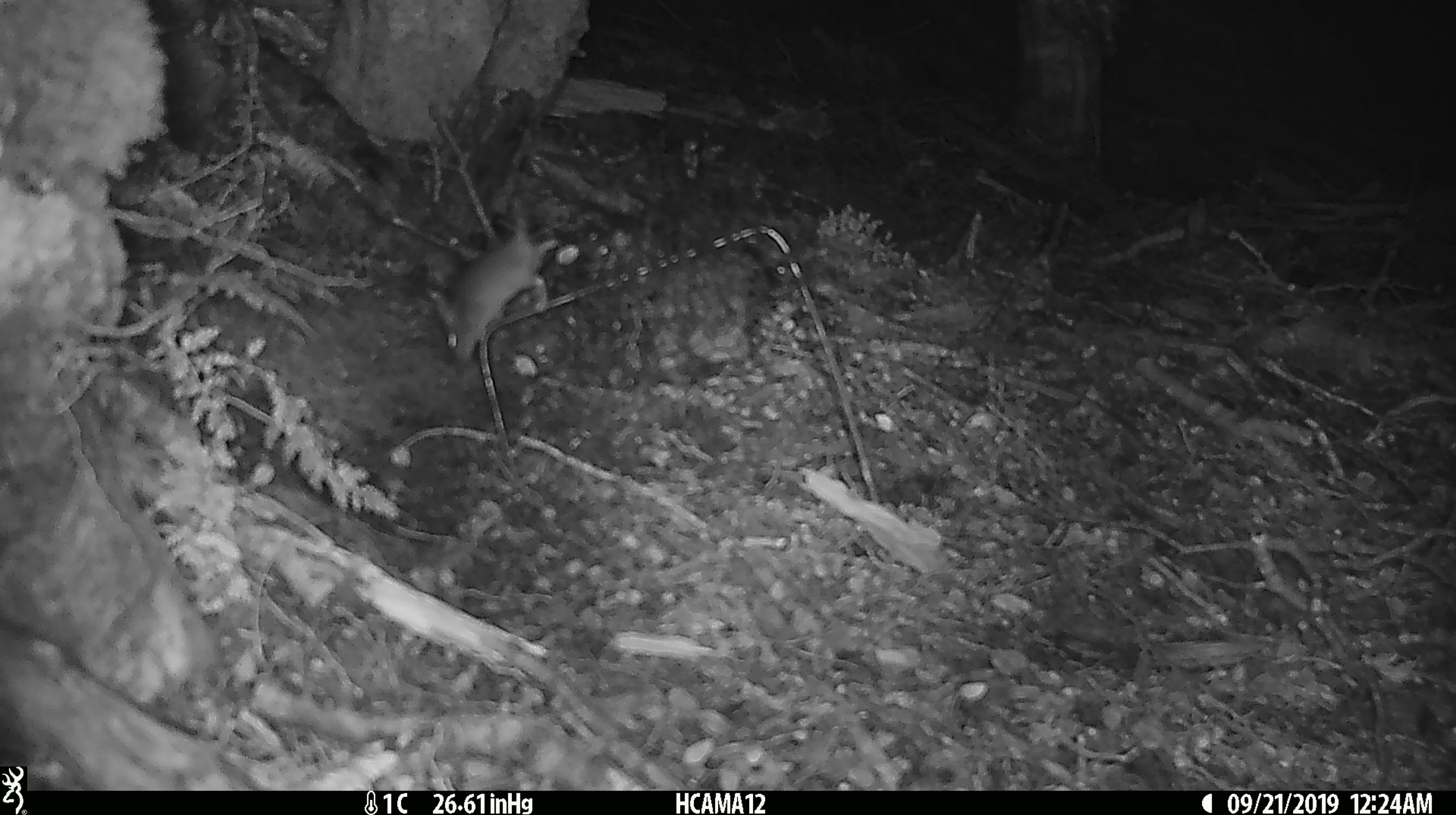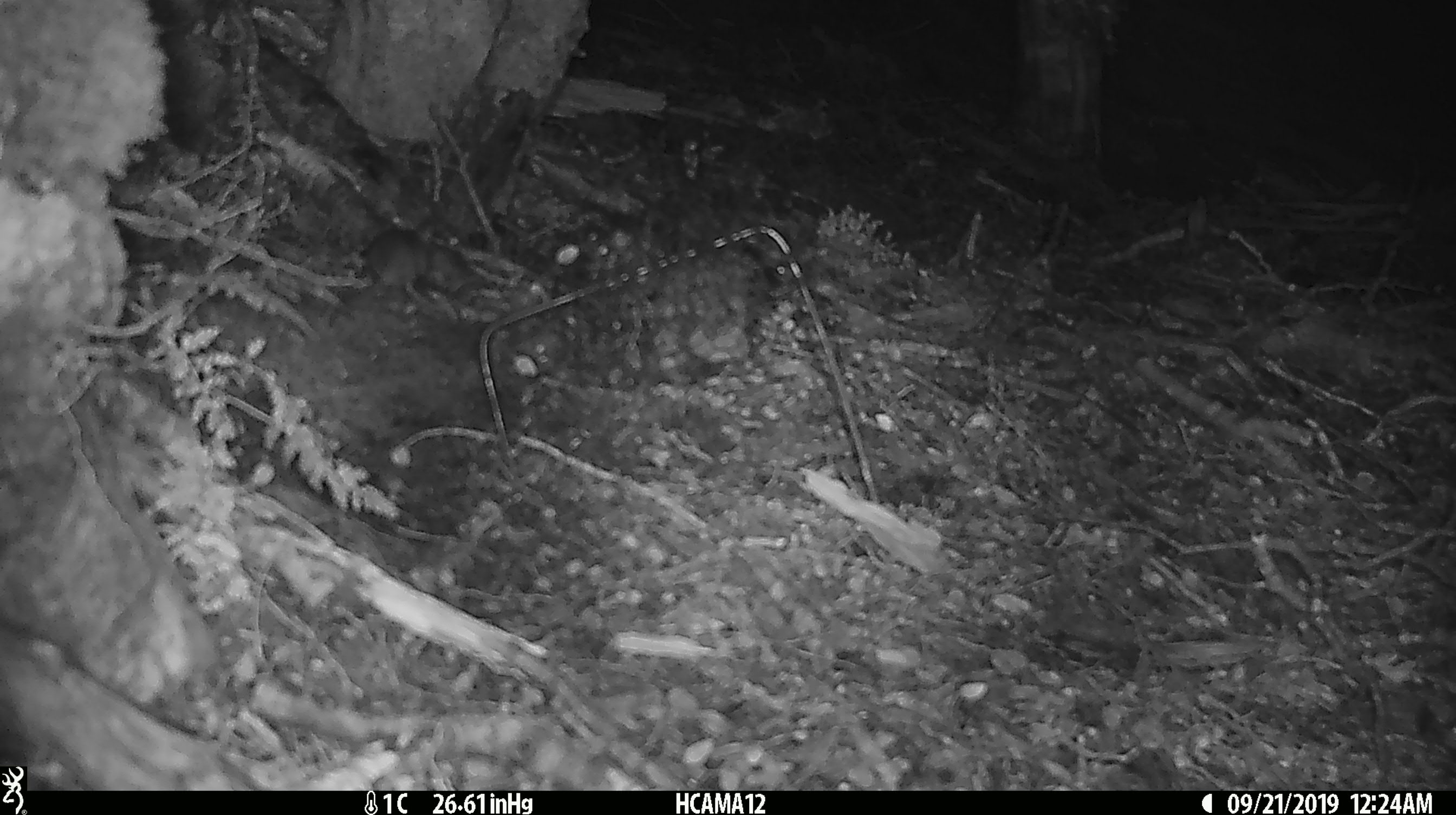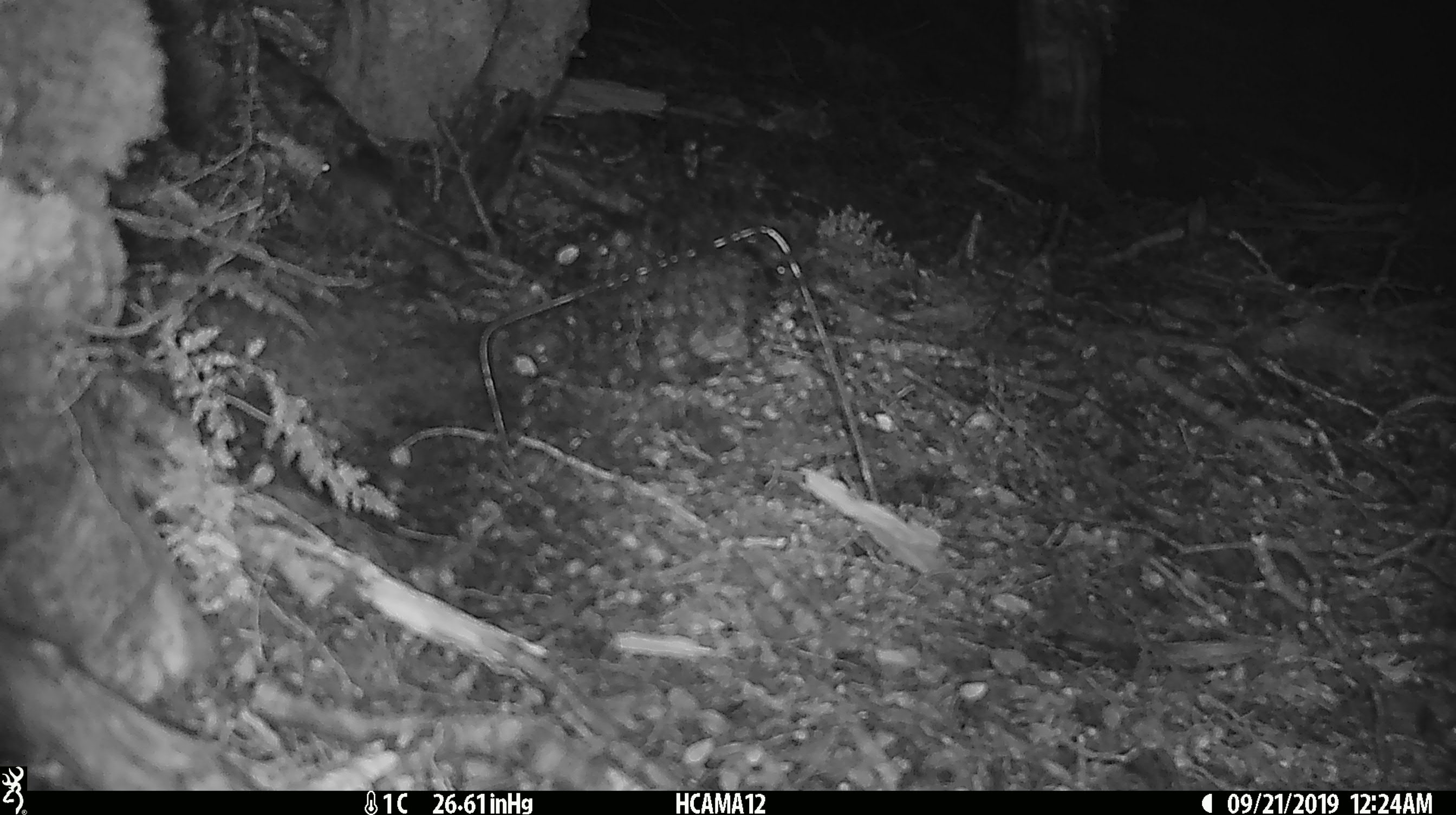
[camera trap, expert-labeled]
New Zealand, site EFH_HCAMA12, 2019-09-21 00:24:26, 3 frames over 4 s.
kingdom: Animalia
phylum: Chordata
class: Mammalia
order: Rodentia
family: Muridae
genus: Mus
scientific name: Mus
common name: mouse